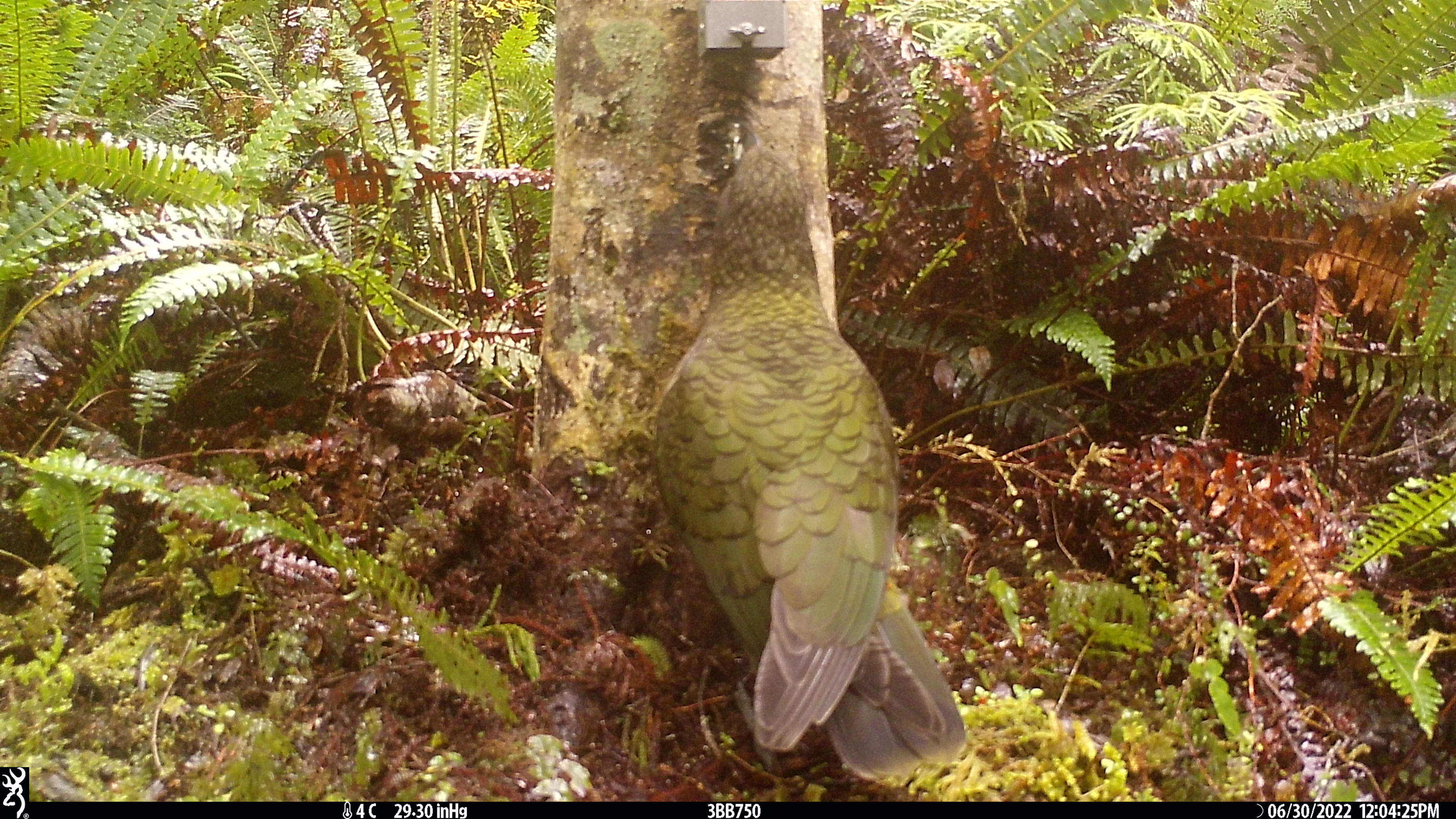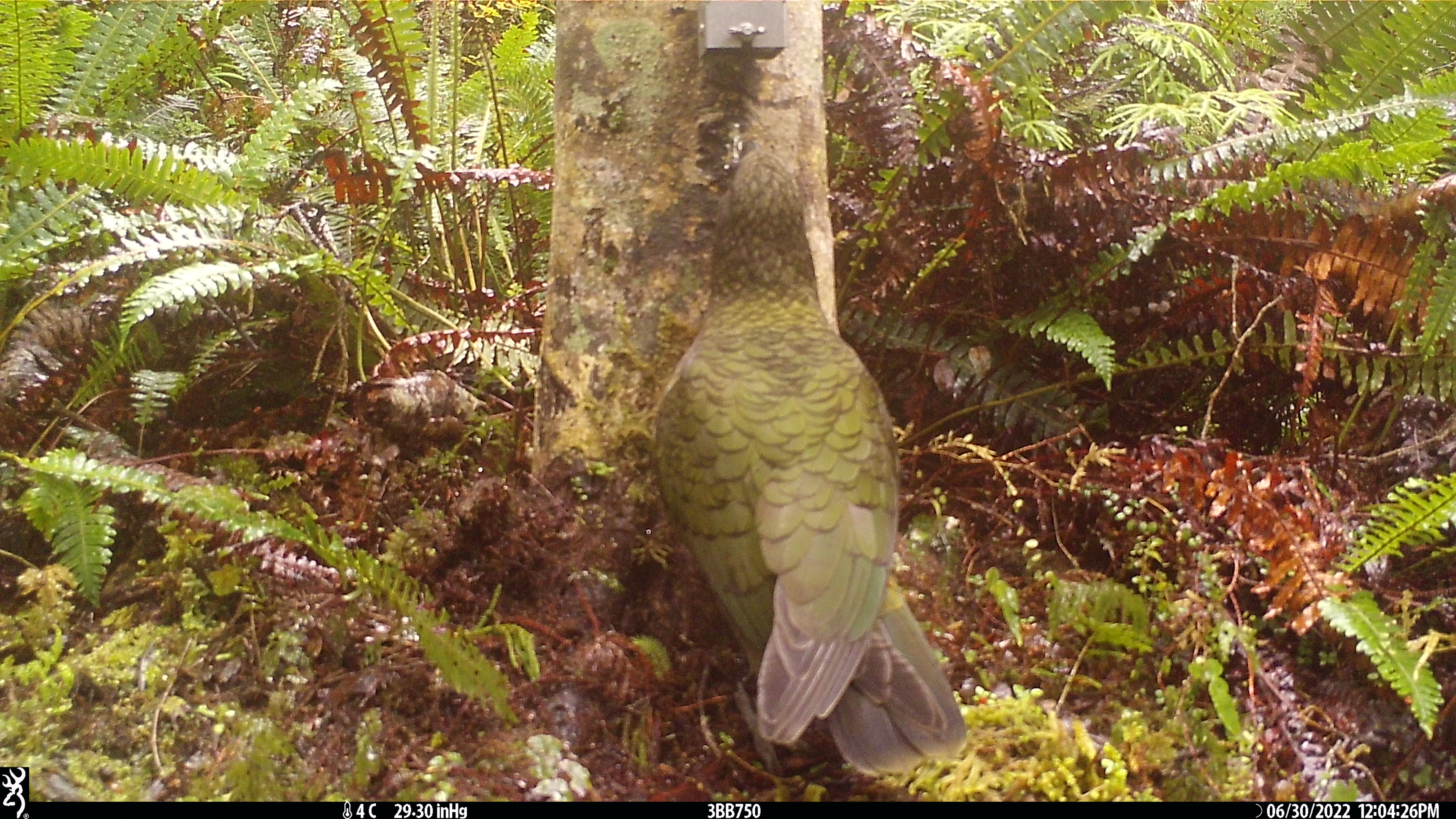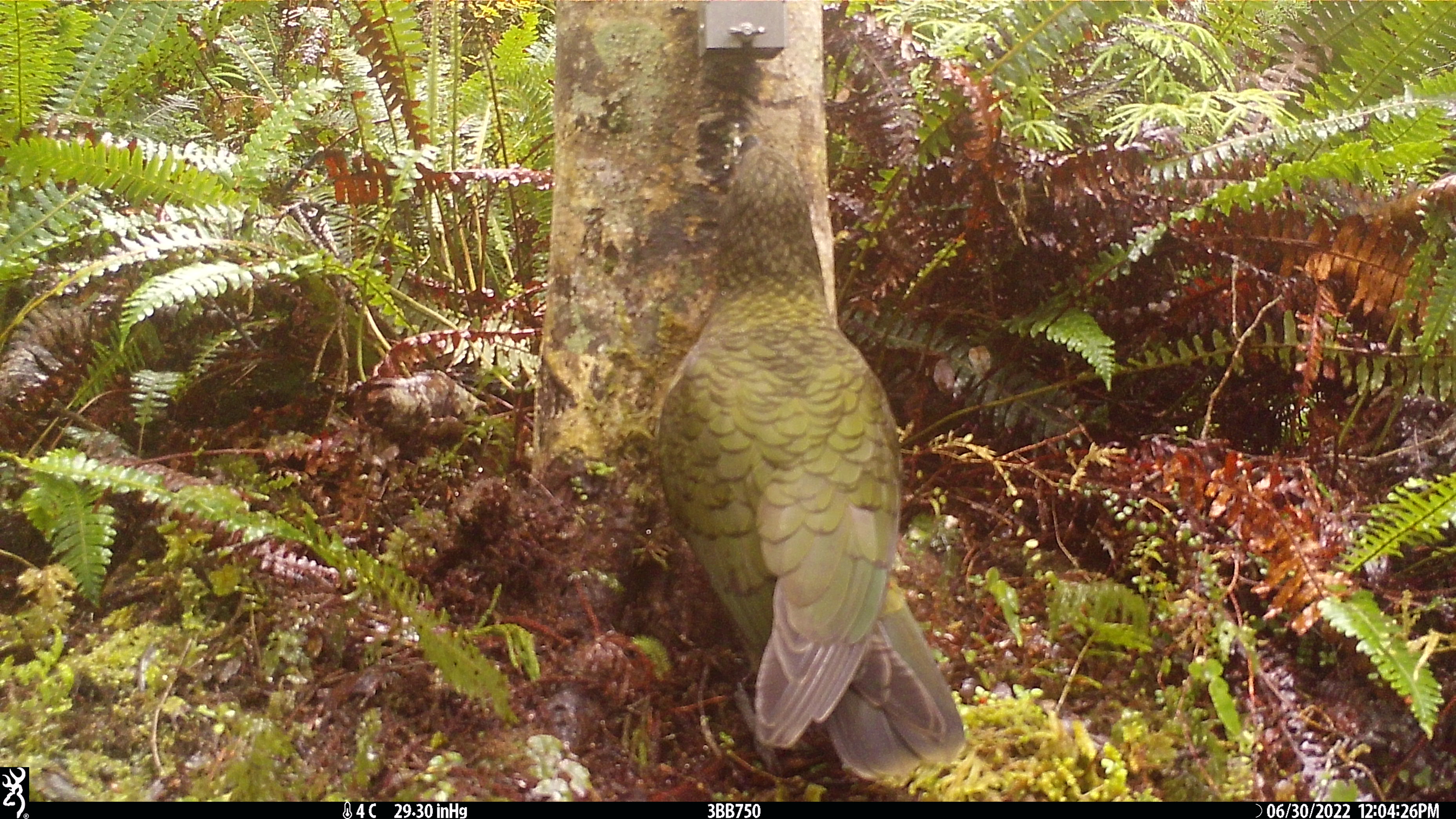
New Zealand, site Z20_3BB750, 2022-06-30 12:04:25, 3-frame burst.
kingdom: Animalia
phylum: Chordata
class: Aves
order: Psittaciformes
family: Strigopidae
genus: Nestor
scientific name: Nestor notabilis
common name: kea